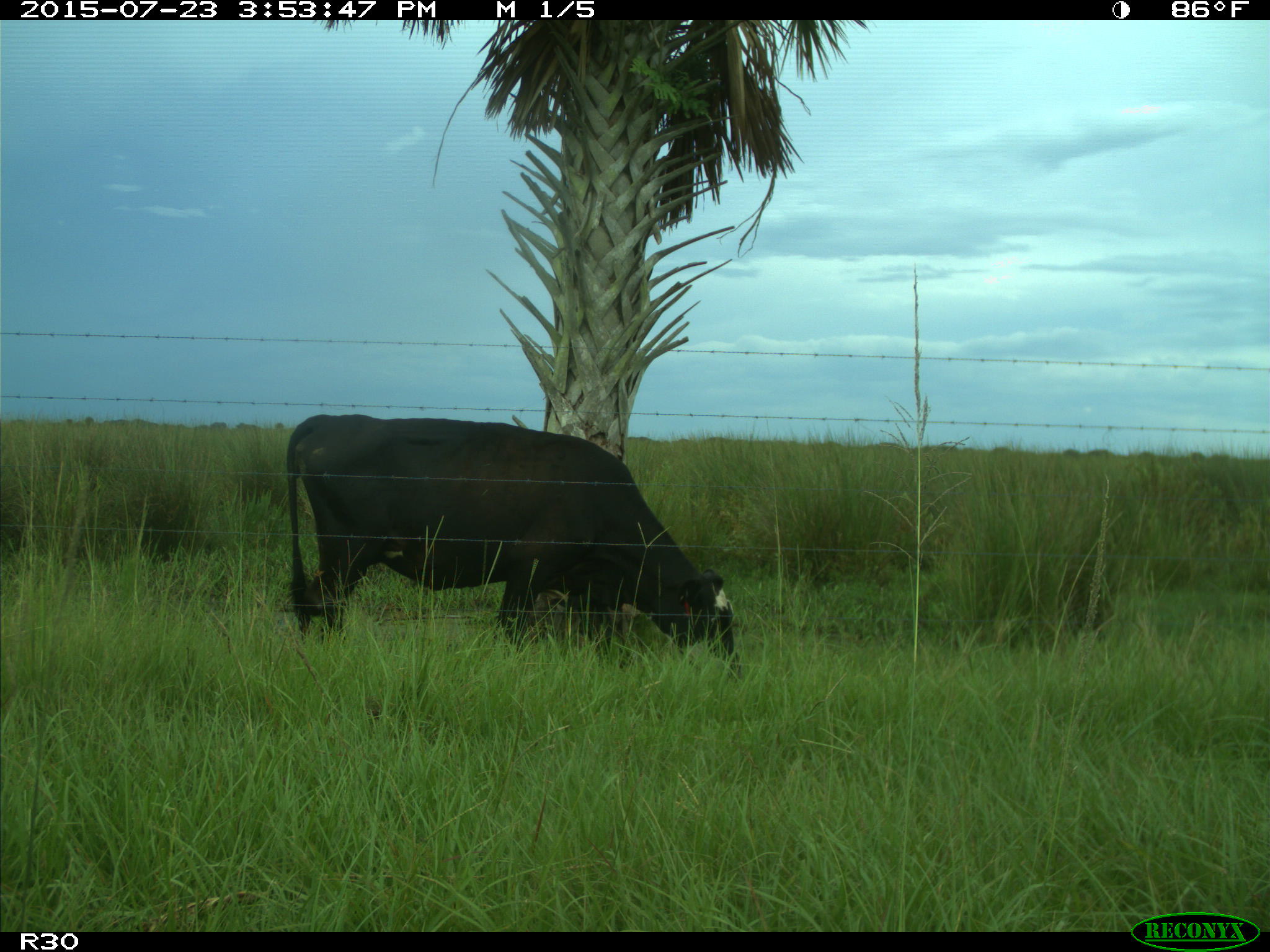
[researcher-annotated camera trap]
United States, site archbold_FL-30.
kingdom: Animalia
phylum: Chordata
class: Mammalia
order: Artiodactyla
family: Bovidae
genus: Bos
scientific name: Bos taurus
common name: domestic cow